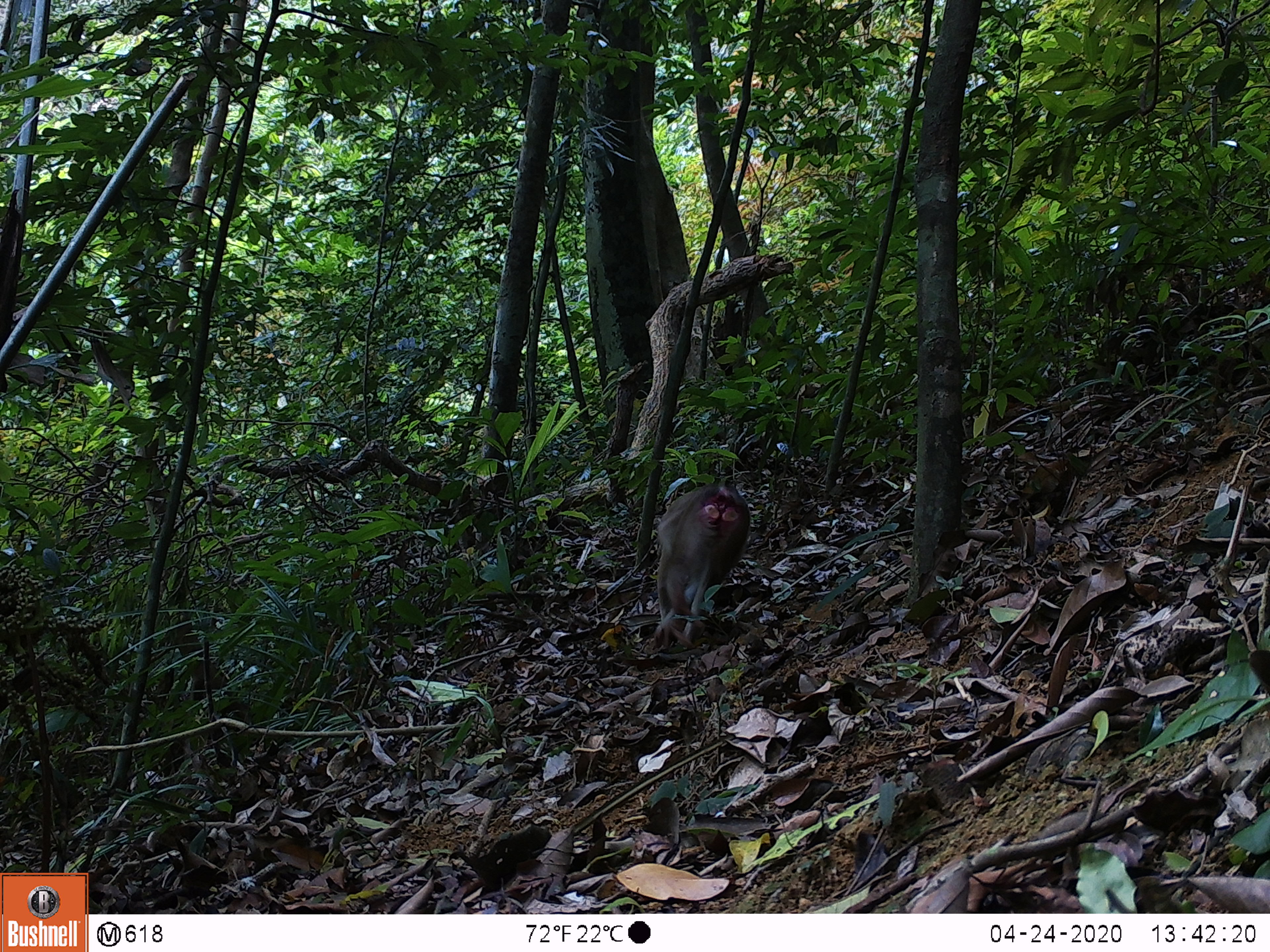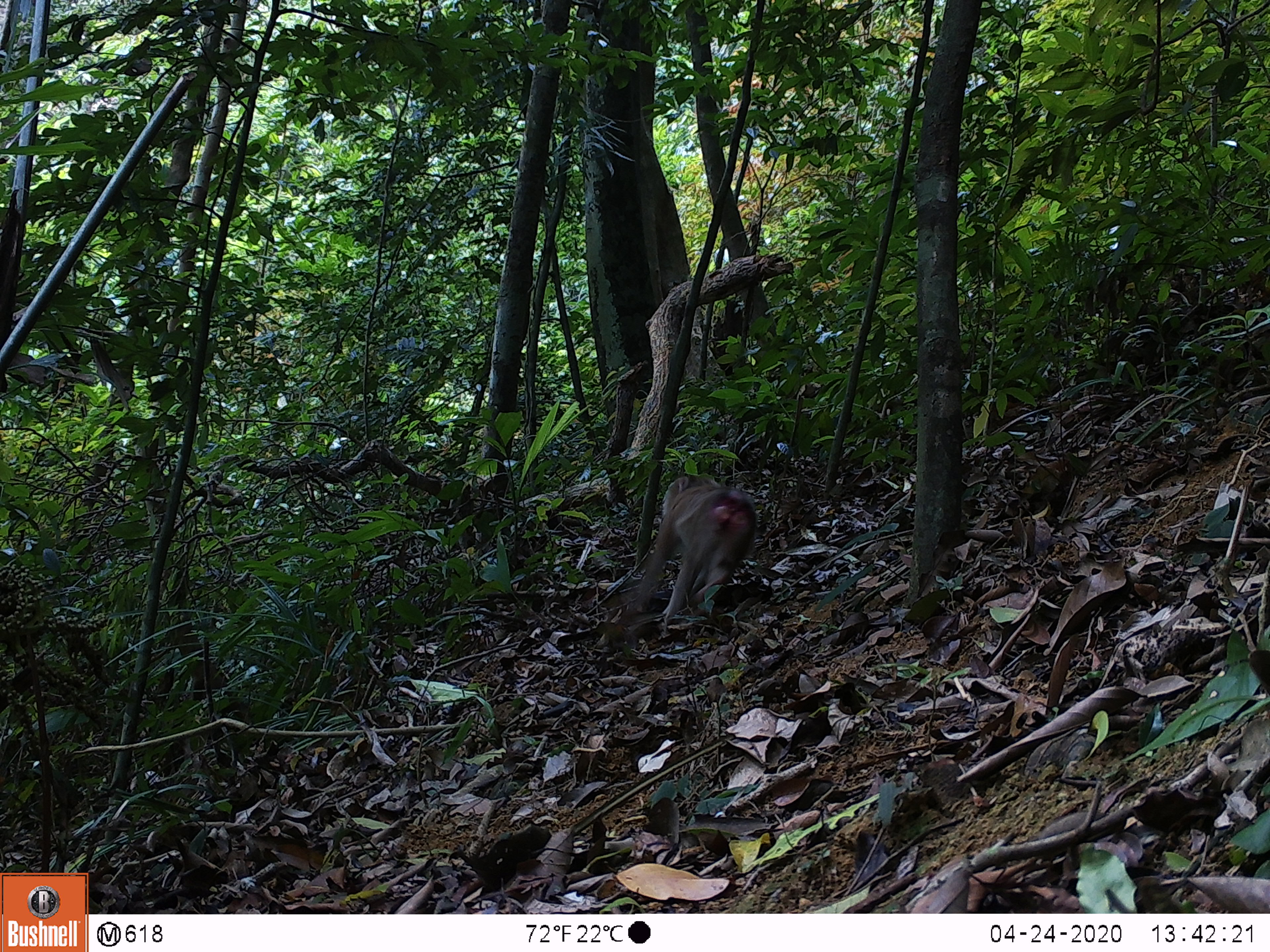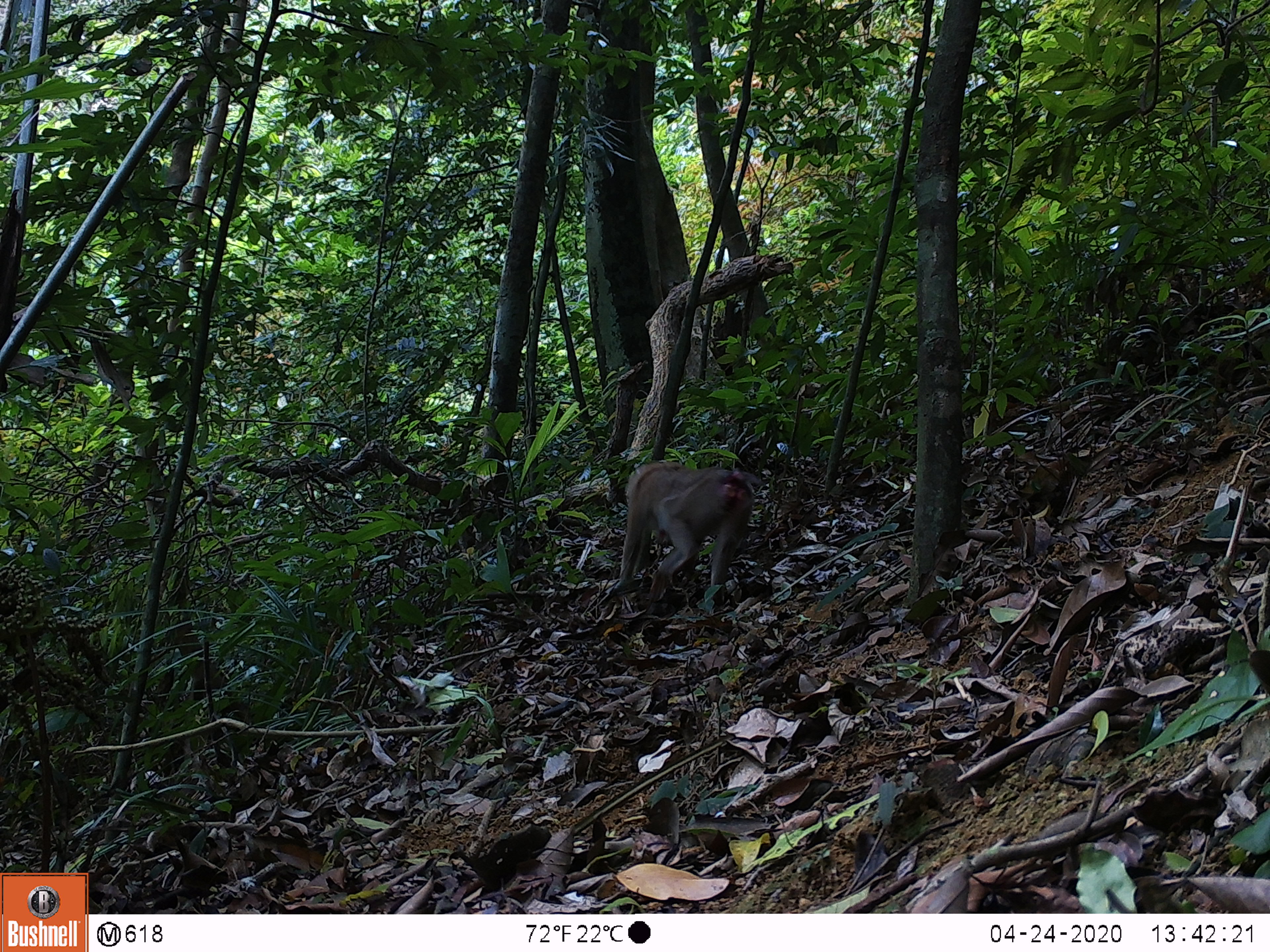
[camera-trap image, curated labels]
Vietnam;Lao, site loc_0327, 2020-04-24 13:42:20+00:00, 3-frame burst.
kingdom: Animalia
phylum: Chordata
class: Mammalia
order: Primates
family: Cercopithecidae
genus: Macaca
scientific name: Macaca nemestrina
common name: pig-tailed macaque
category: pig tailed macaque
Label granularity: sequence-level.